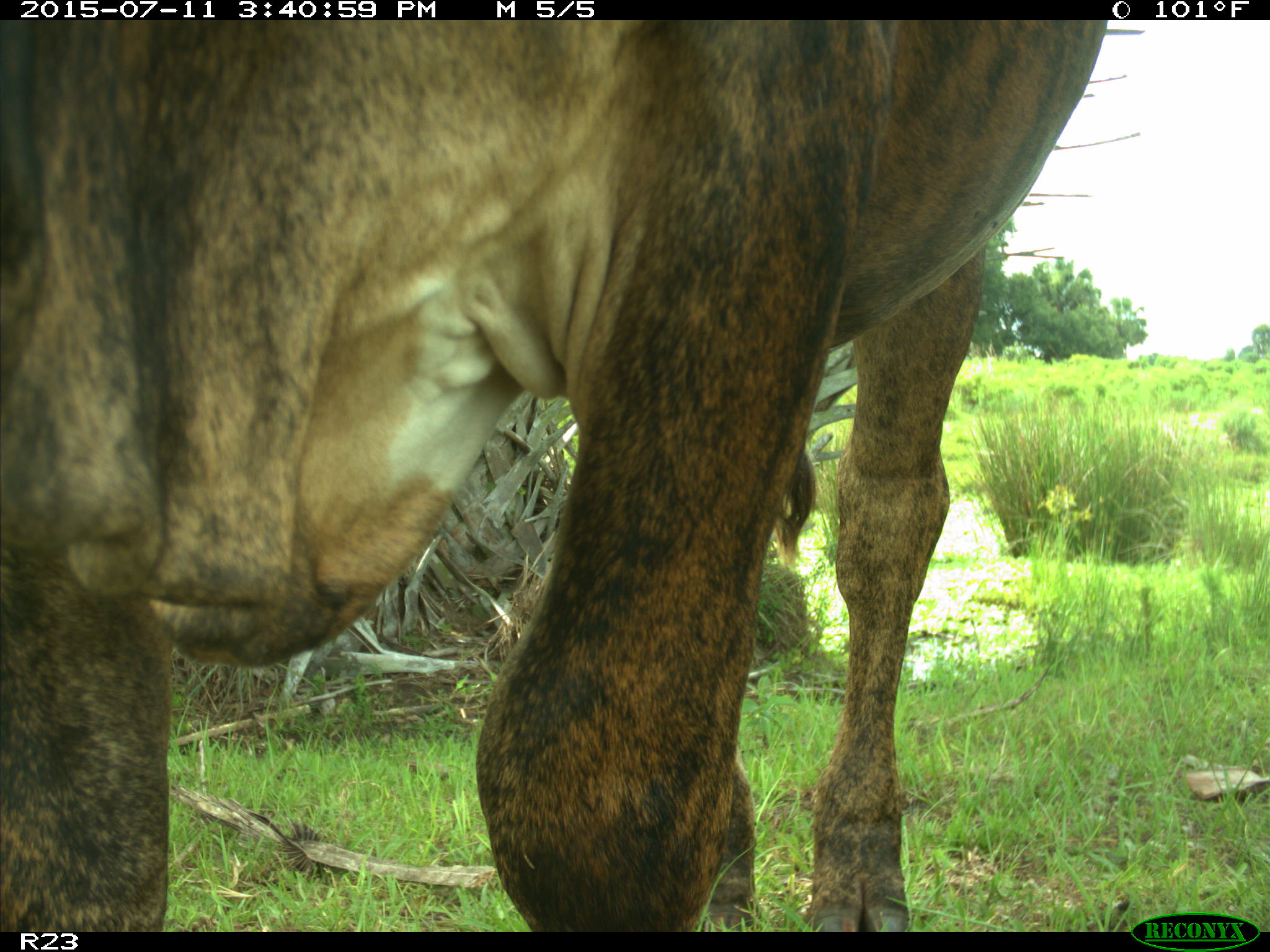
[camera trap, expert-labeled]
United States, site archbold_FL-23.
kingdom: Animalia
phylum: Chordata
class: Mammalia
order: Artiodactyla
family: Bovidae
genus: Bos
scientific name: Bos taurus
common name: domestic cow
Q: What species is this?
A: Bos taurus (domestic cow).